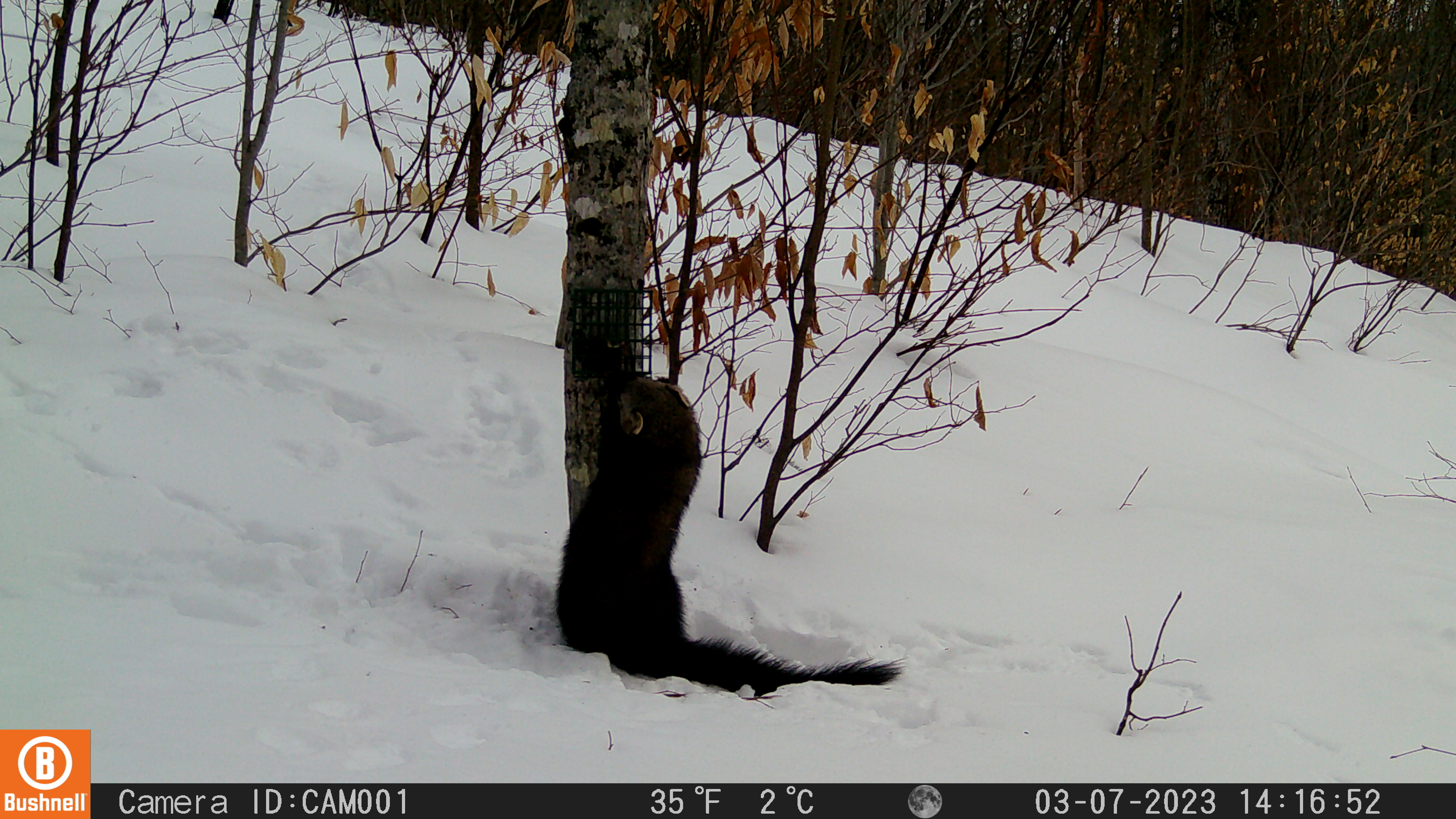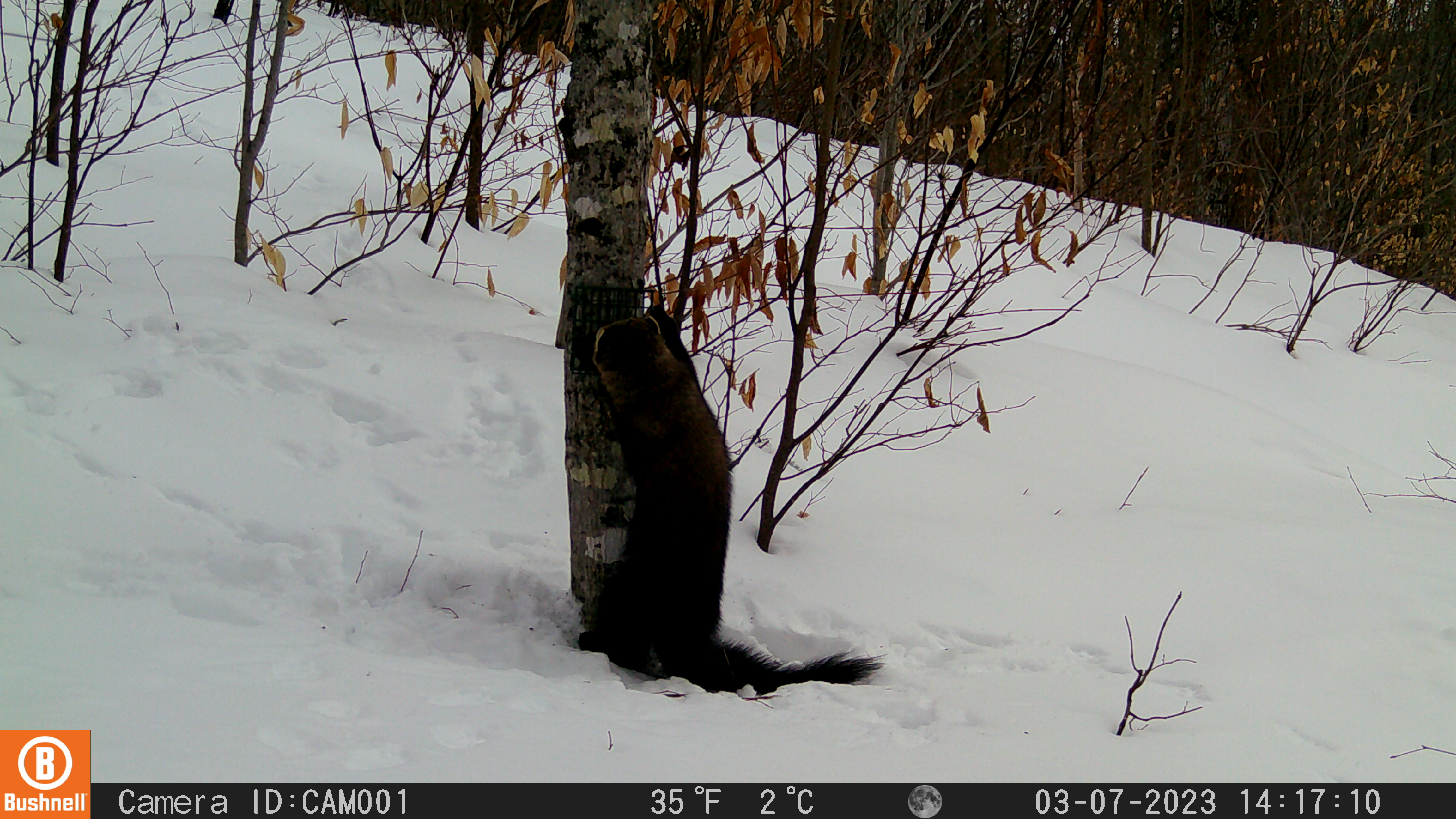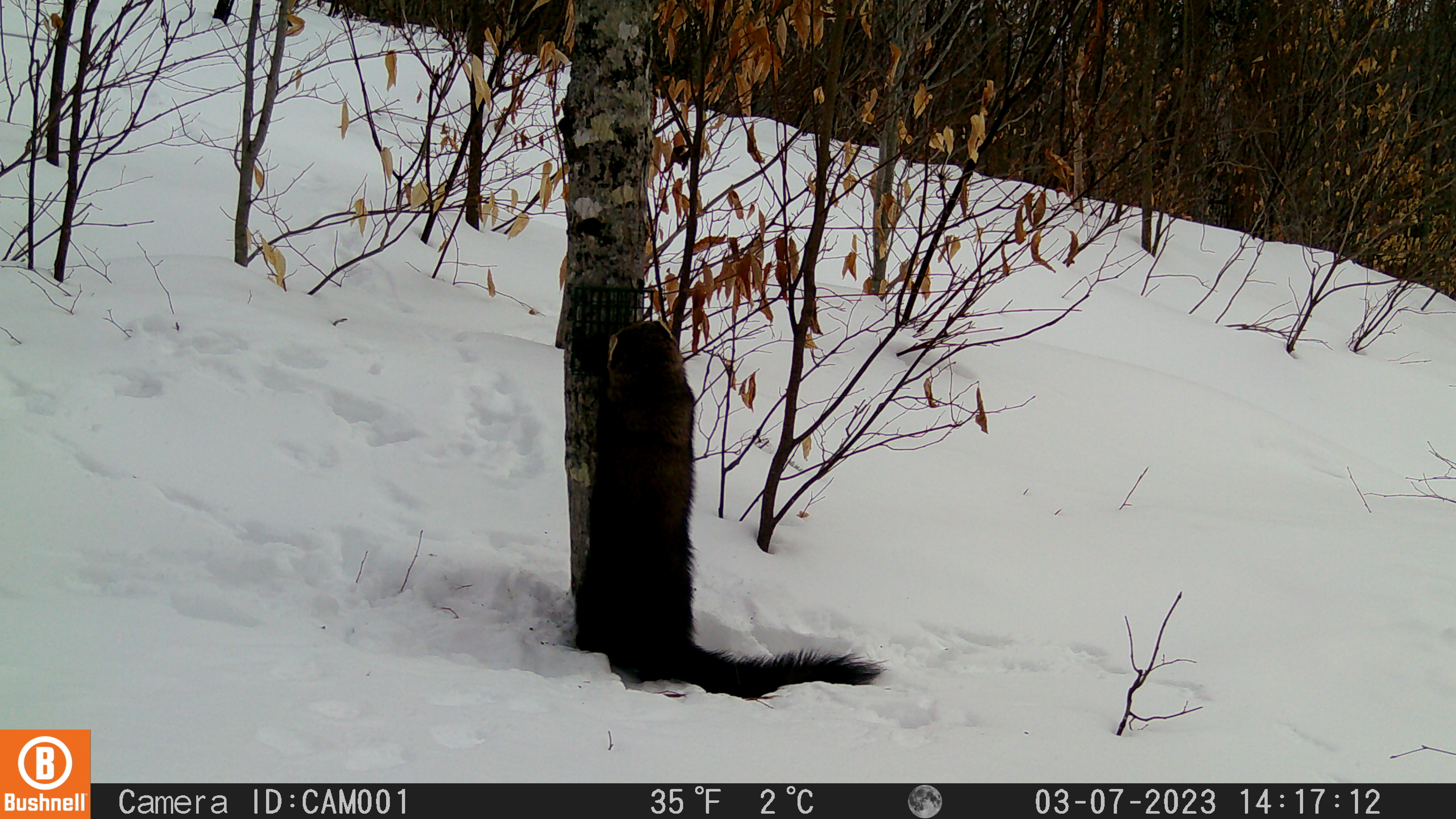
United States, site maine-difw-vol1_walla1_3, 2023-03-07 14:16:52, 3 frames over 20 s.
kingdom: Animalia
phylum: Chordata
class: Mammalia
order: Carnivora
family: Mustelidae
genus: Pekania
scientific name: Pekania pennanti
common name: fisher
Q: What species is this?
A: Fisher (Pekania pennanti).